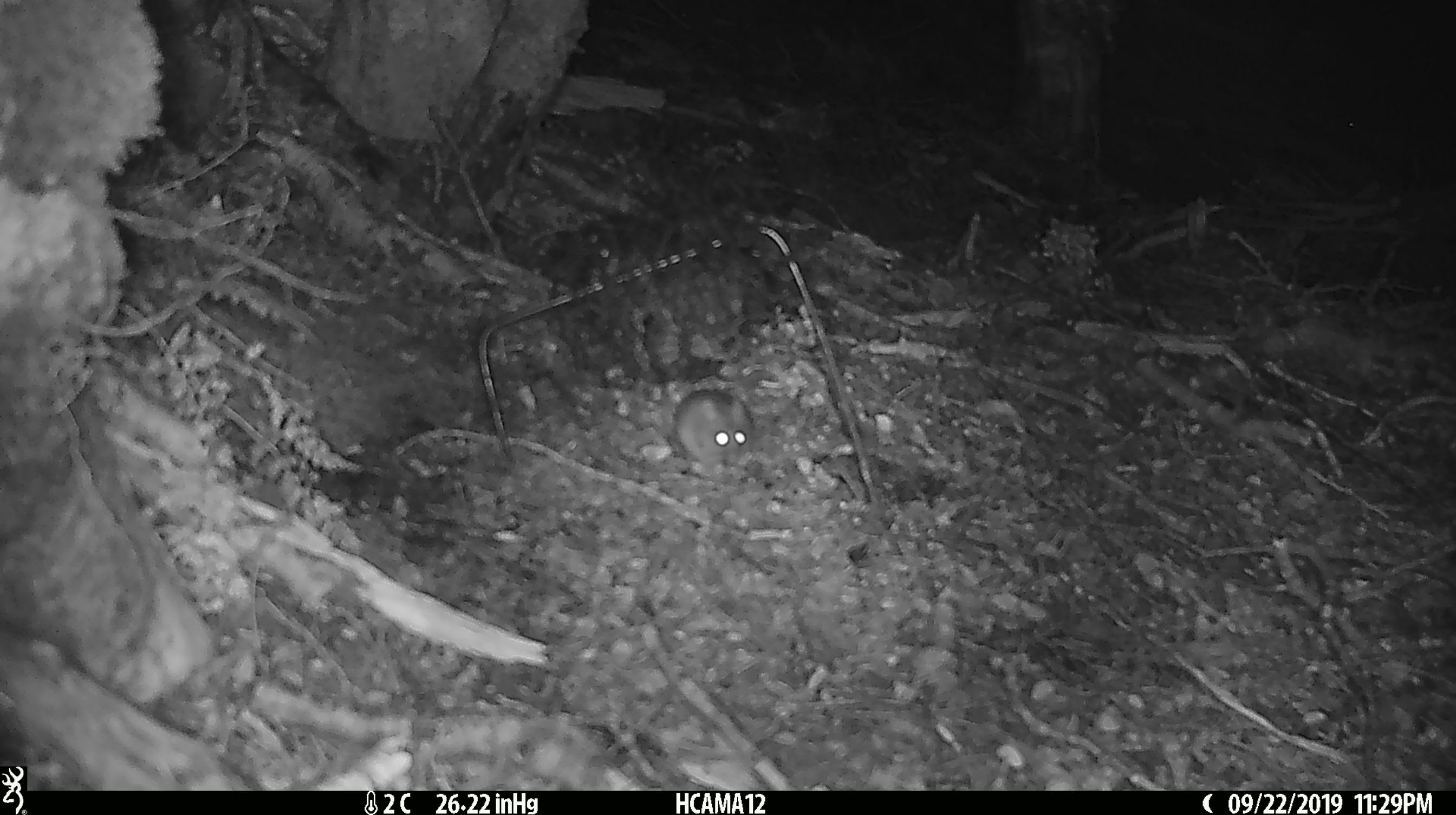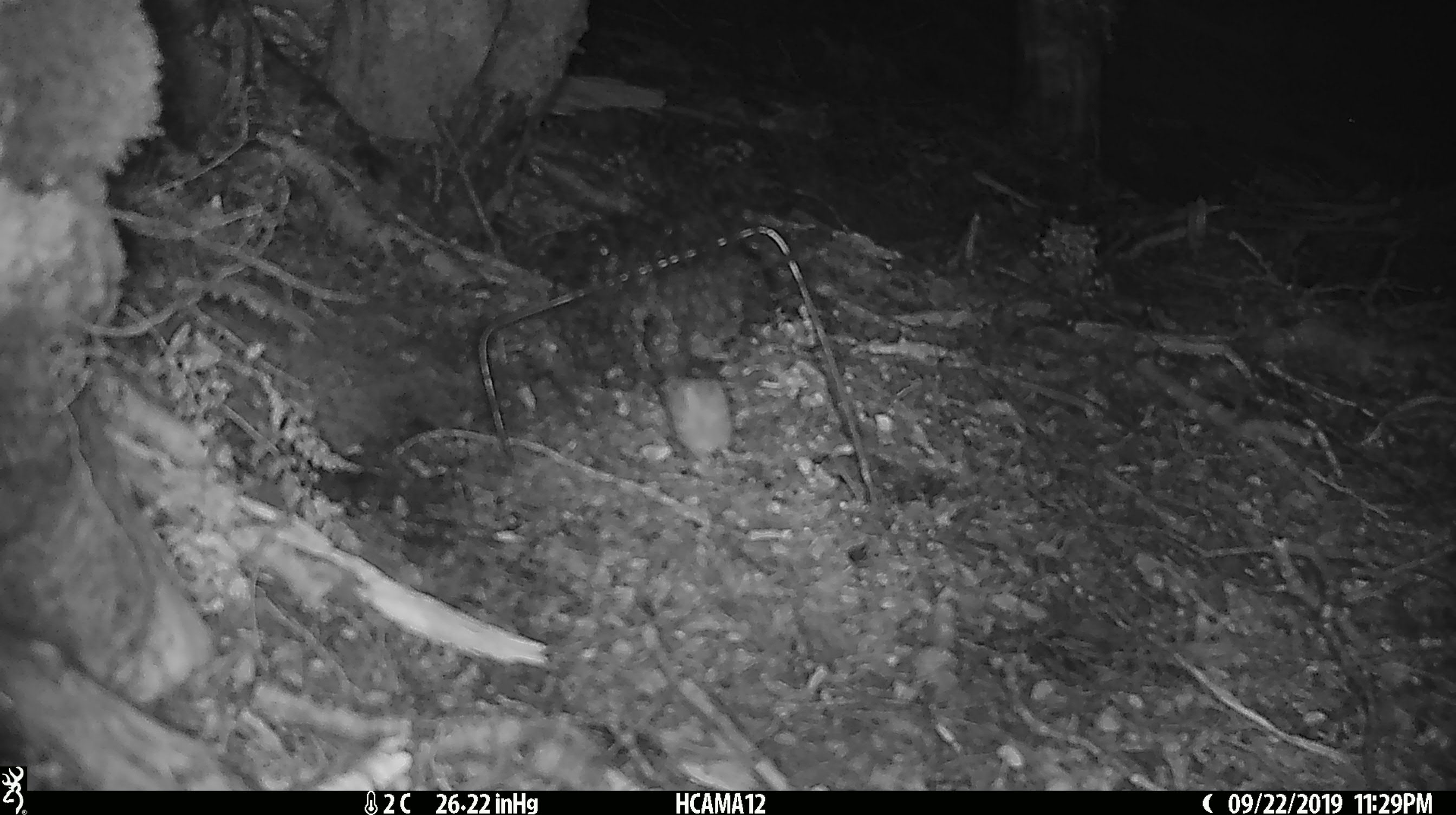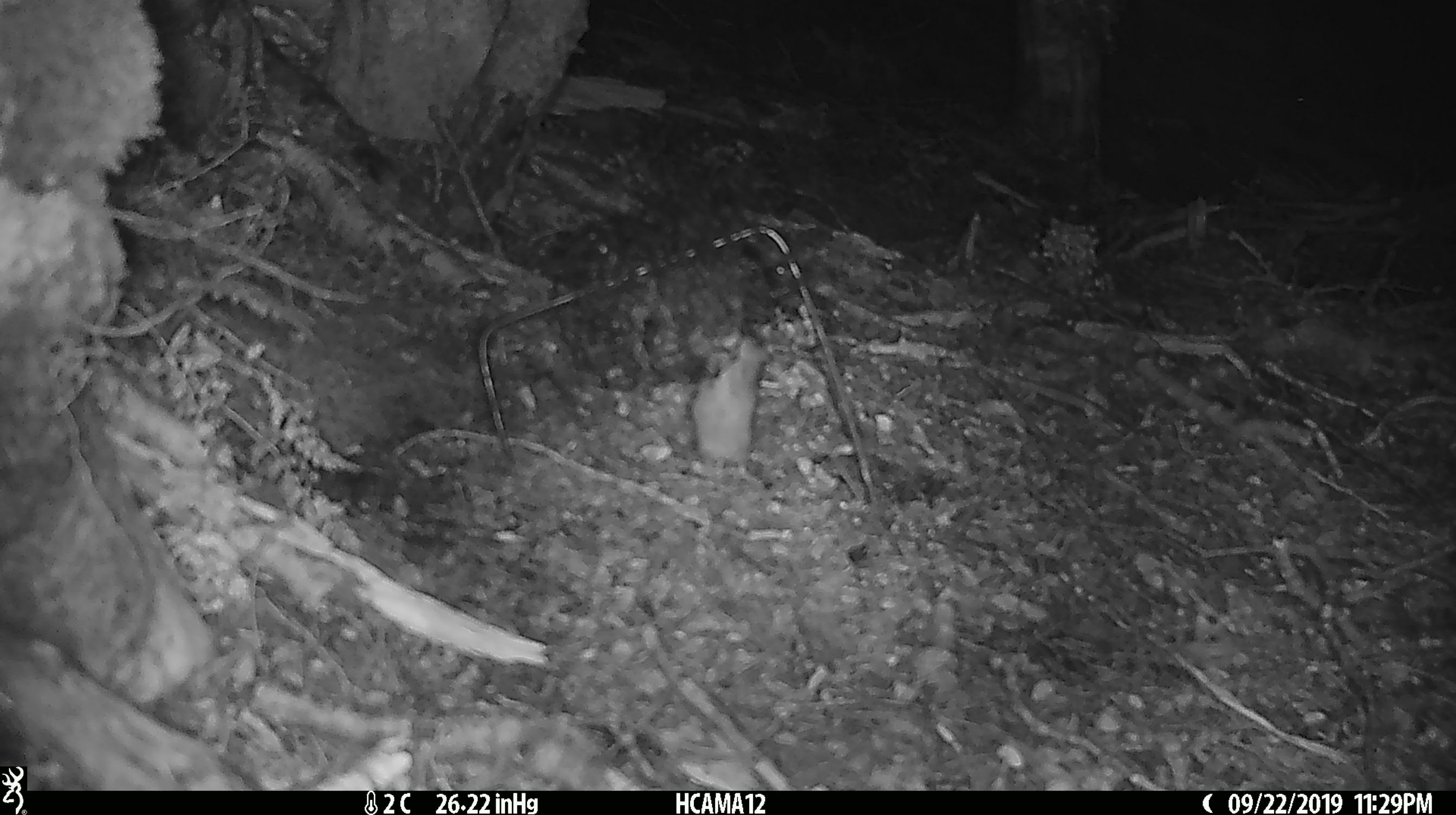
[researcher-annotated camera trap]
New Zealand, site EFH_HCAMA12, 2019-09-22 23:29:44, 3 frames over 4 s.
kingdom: Animalia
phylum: Chordata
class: Mammalia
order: Rodentia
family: Muridae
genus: Mus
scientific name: Mus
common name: mouse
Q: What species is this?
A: Mouse (Mus).